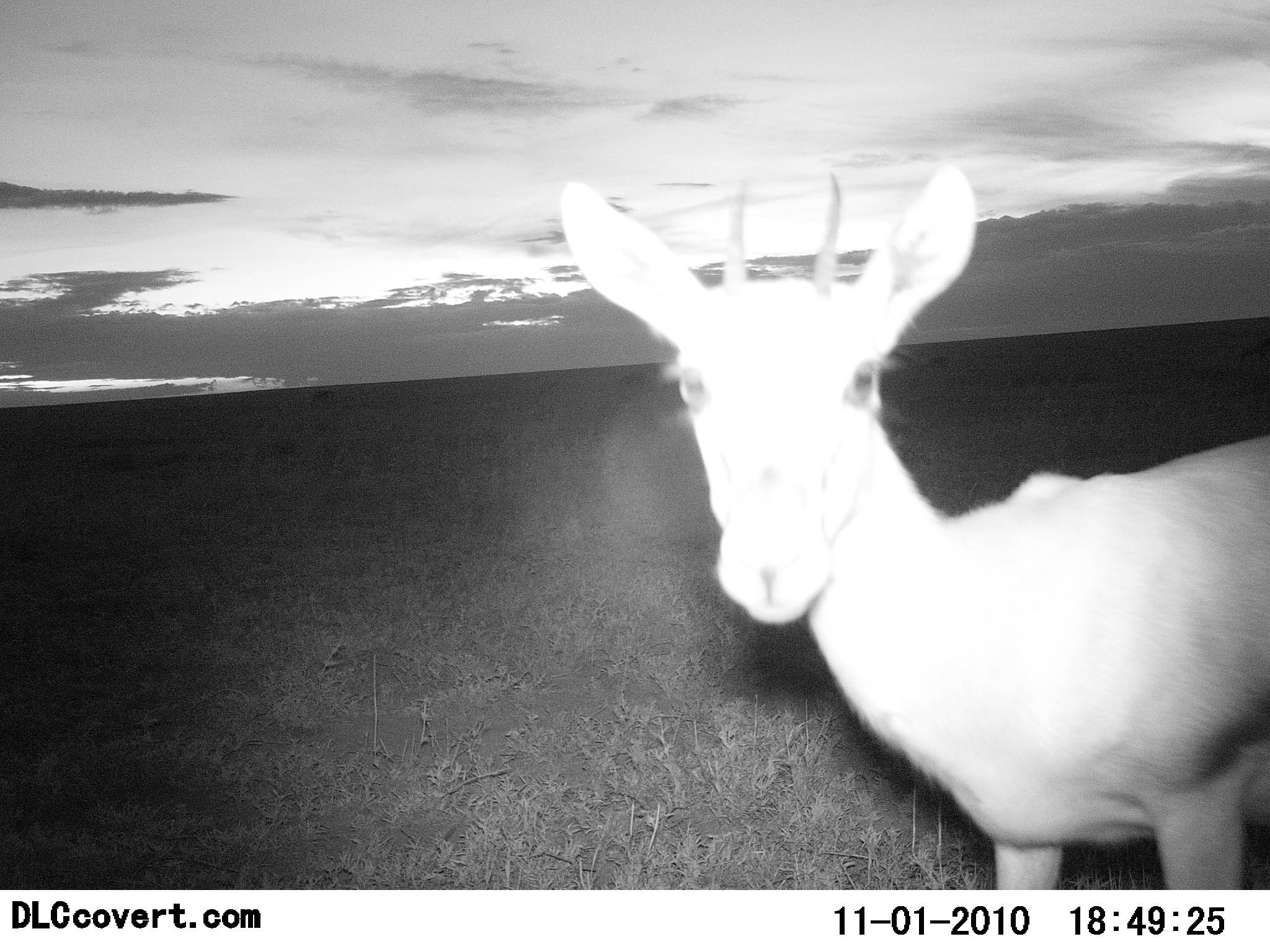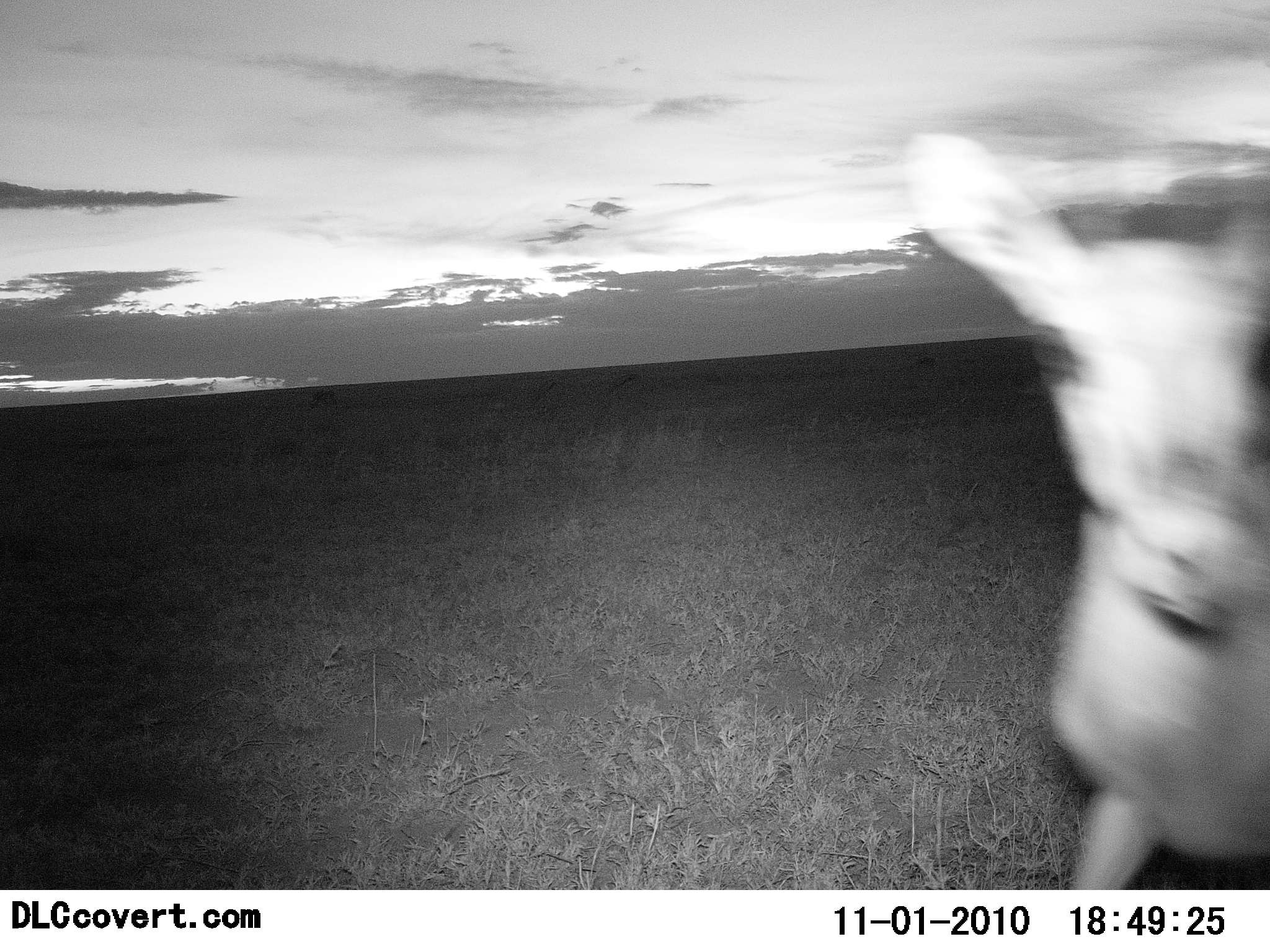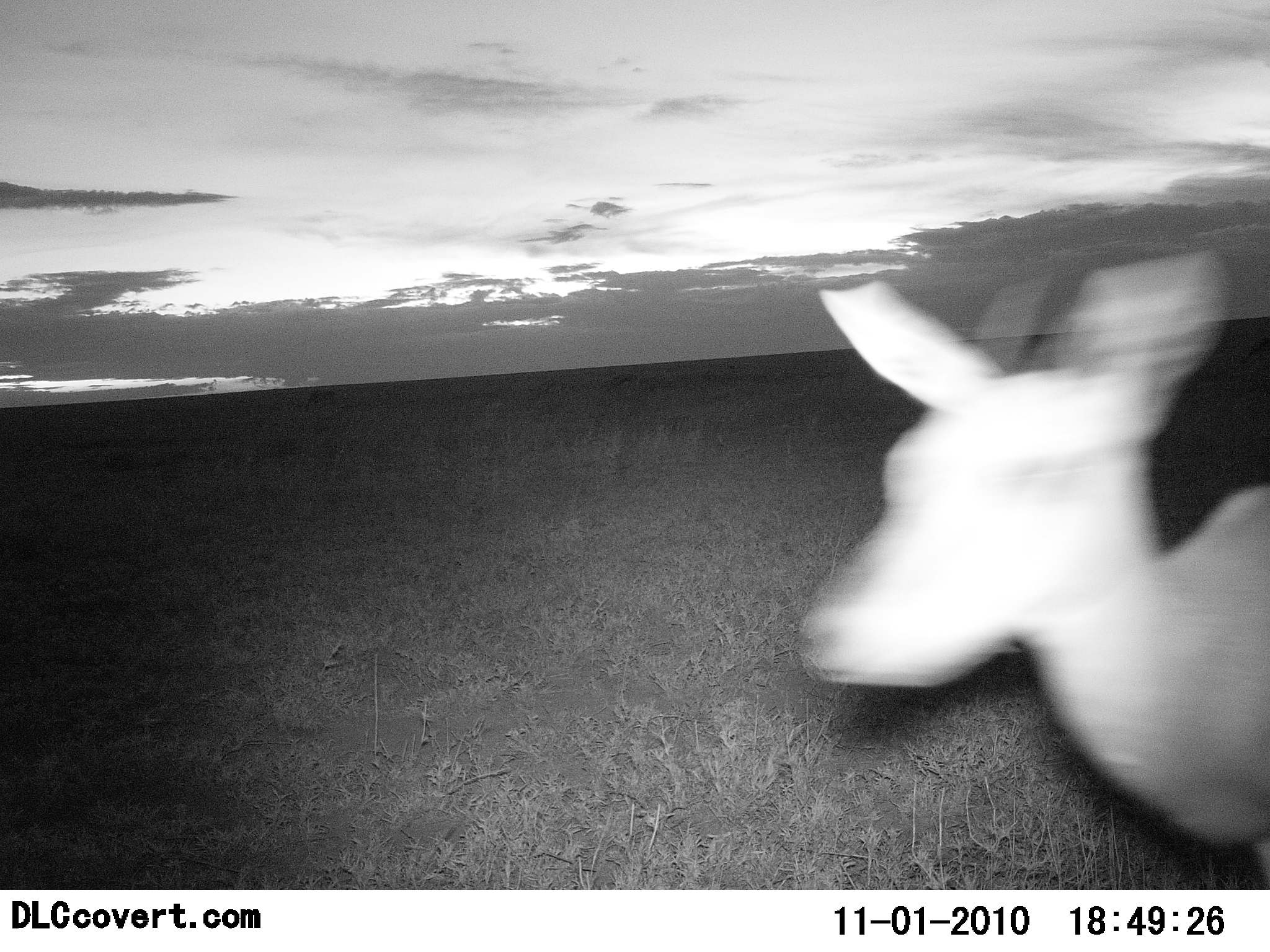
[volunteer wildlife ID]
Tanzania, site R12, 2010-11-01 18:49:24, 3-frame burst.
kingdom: Animalia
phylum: Chordata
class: Mammalia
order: Artiodactyla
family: Bovidae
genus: Eudorcas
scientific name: Eudorcas thomsonii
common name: thomson's gazelle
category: gazellethomsons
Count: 1.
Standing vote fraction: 54%.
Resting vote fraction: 0%.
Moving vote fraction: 46%.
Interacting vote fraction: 8%.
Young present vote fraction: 8%.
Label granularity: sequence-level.